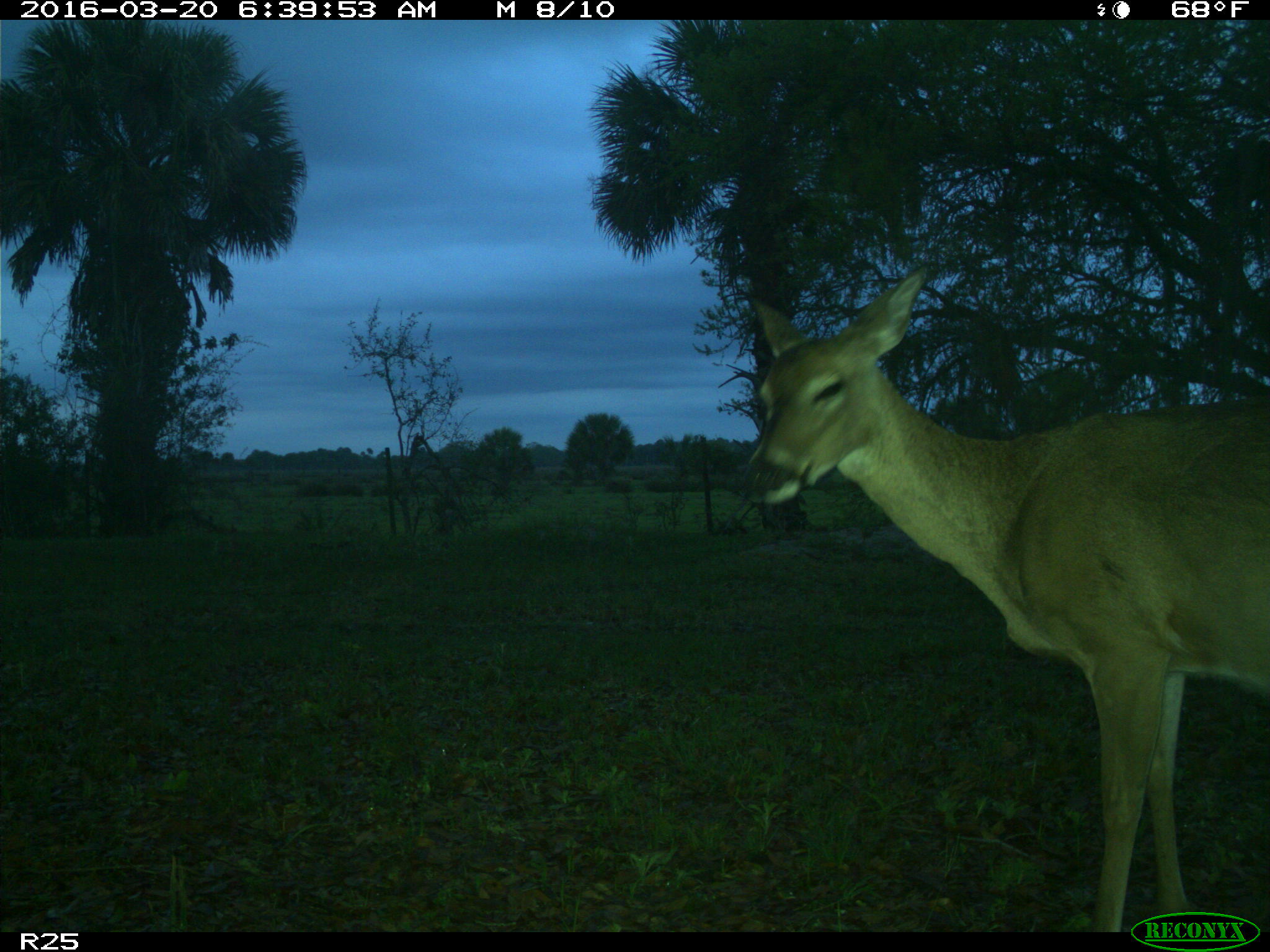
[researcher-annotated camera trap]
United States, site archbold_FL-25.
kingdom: Animalia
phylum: Chordata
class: Mammalia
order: Artiodactyla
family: Cervidae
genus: Odocoileus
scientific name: Odocoileus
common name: deer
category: unidentified deer